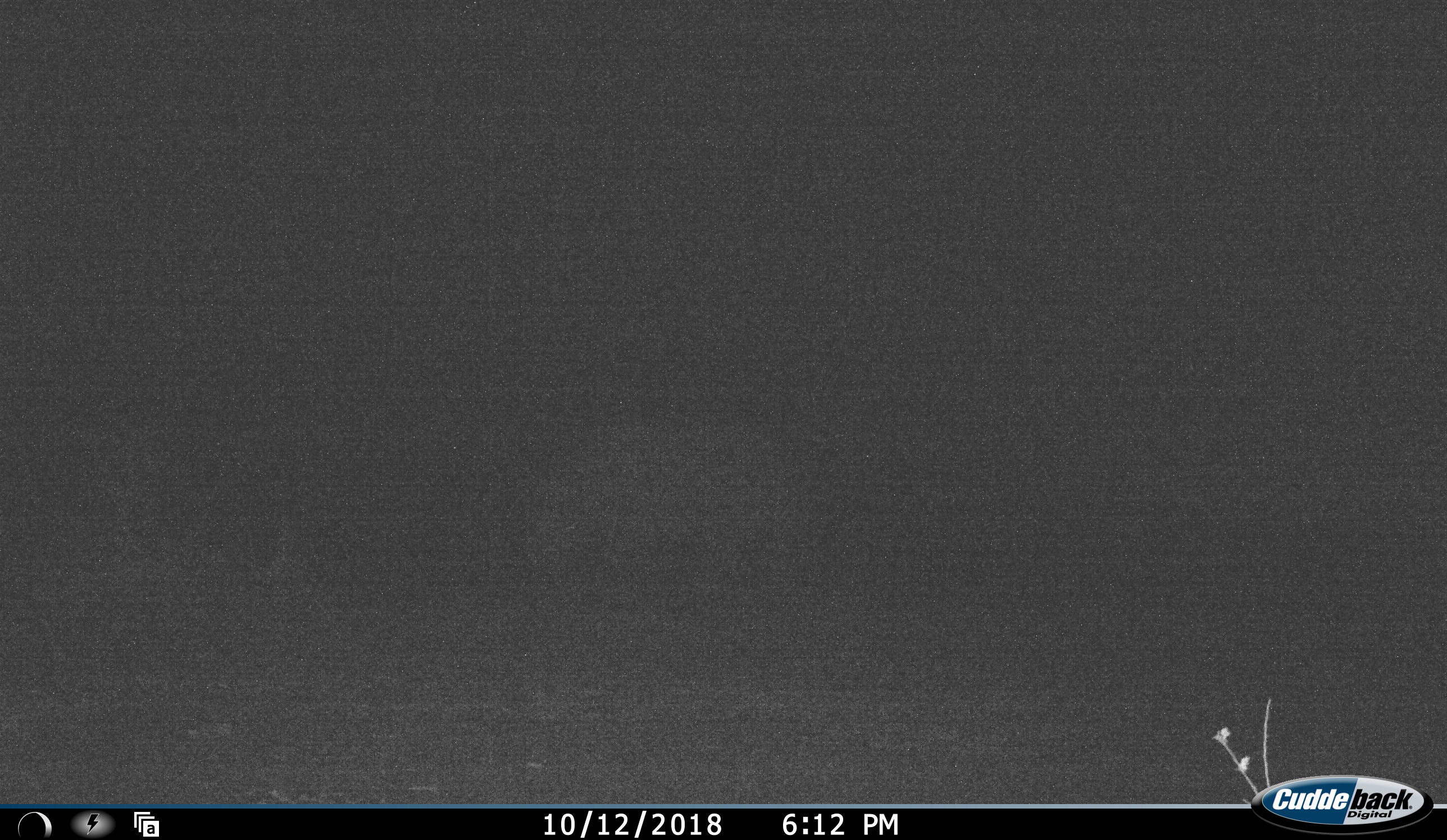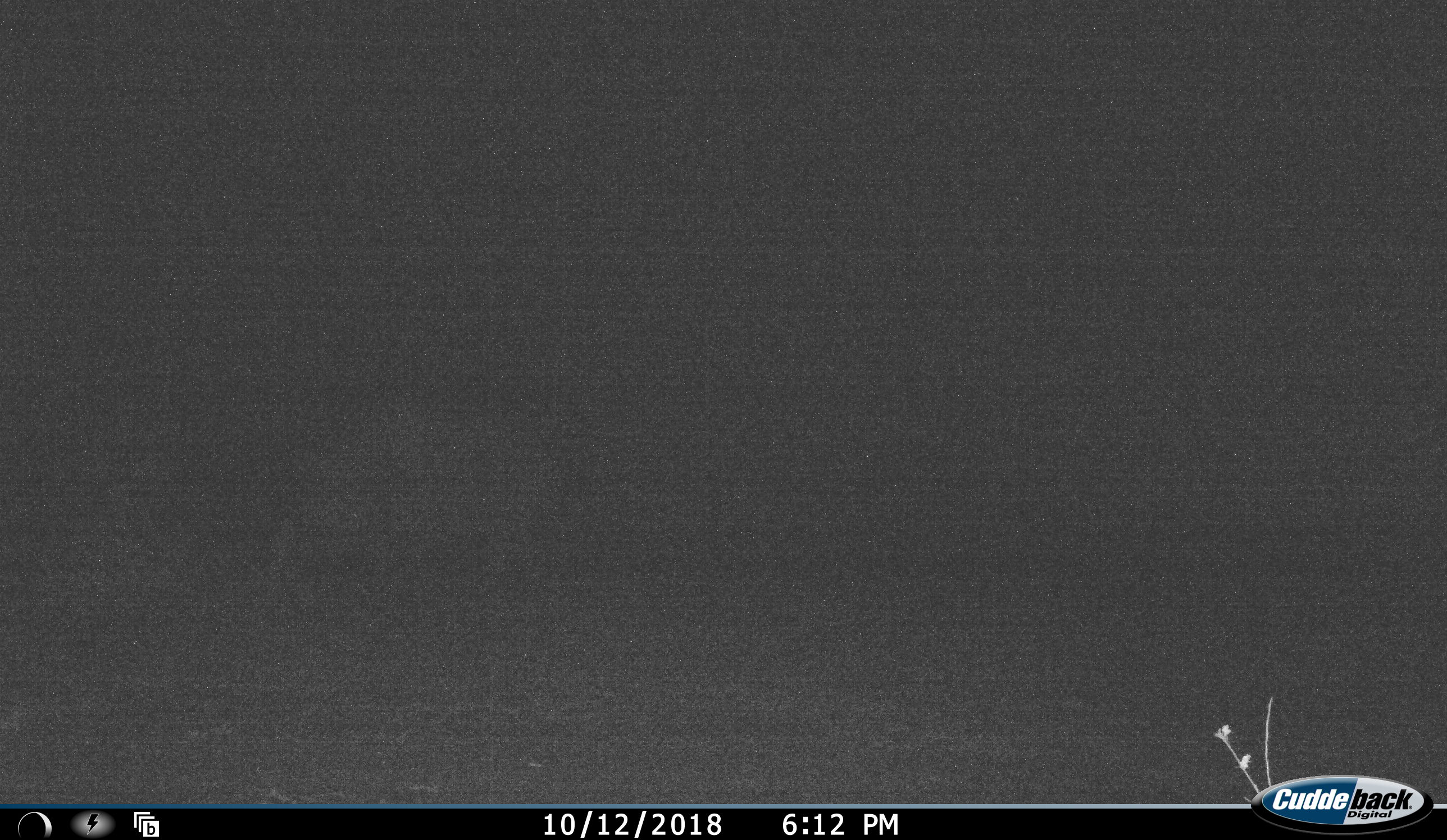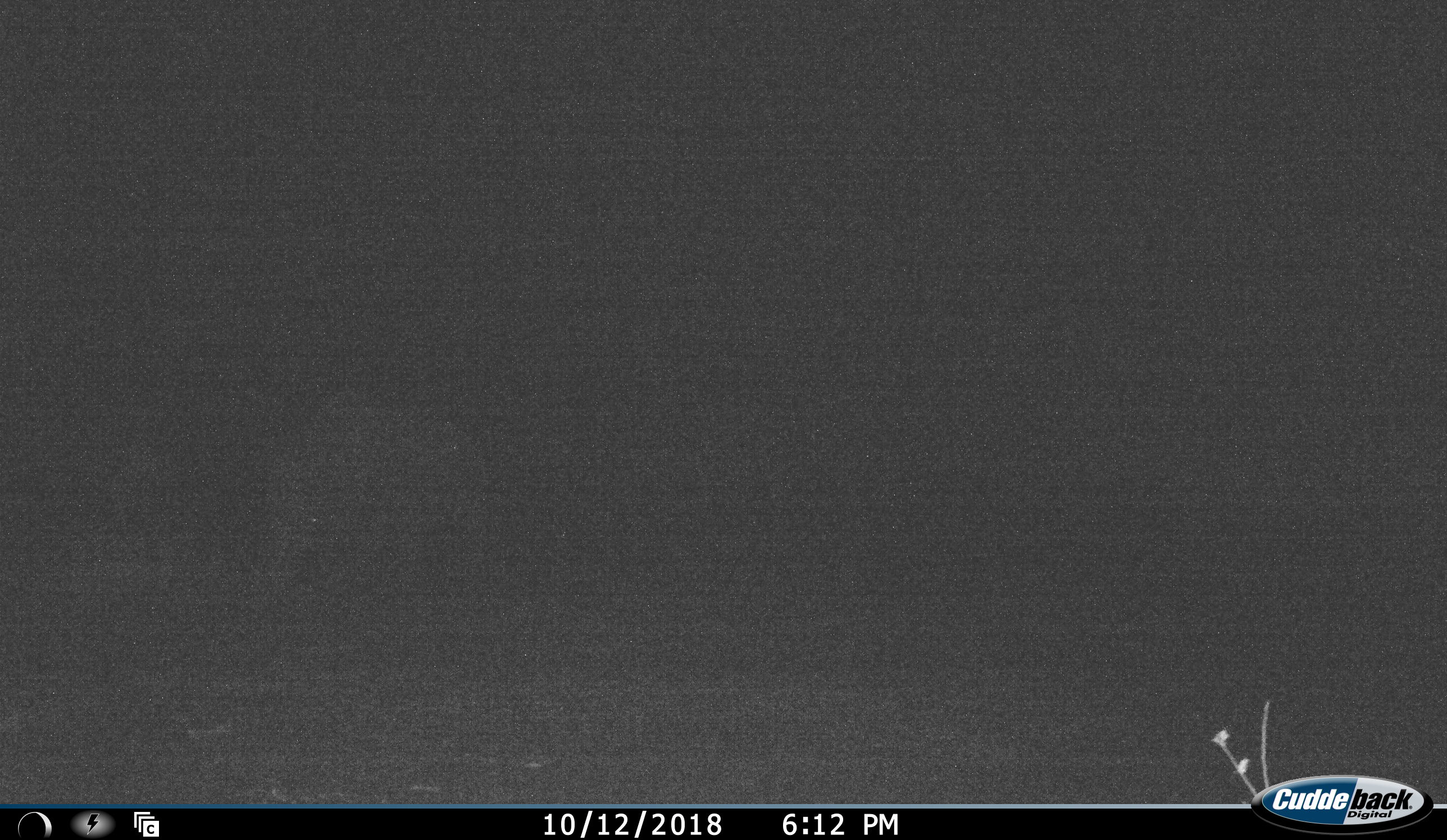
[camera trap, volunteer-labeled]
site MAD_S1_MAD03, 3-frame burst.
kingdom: Animalia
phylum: Chordata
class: Mammalia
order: Perissodactyla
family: Rhinocerotidae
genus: Ceratotherium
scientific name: Ceratotherium simum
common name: white rhinoceros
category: rhinoceroswhite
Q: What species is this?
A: Rhinoceroswhite (white rhinoceros) (Ceratotherium simum).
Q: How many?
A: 1.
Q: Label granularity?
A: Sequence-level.